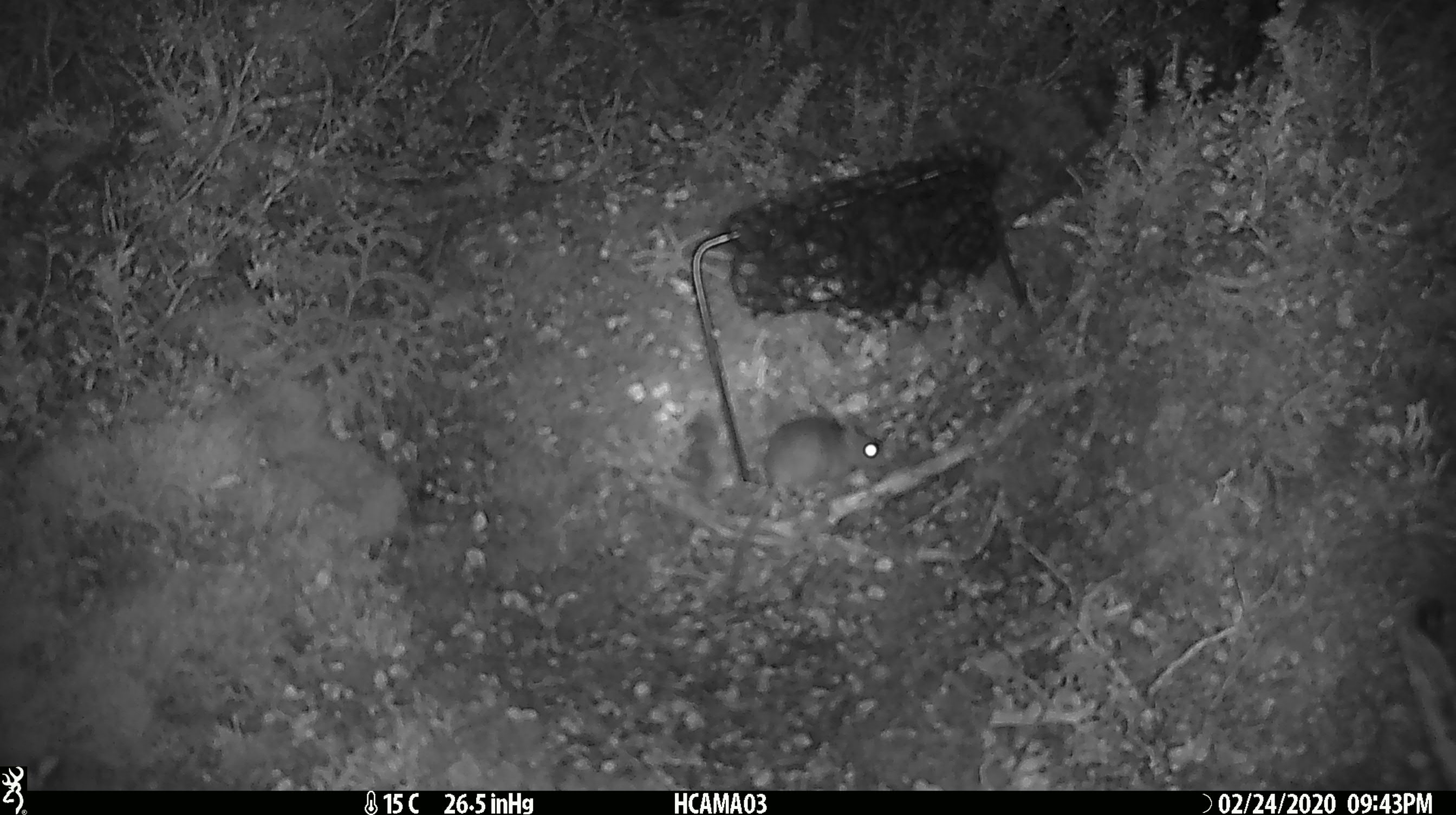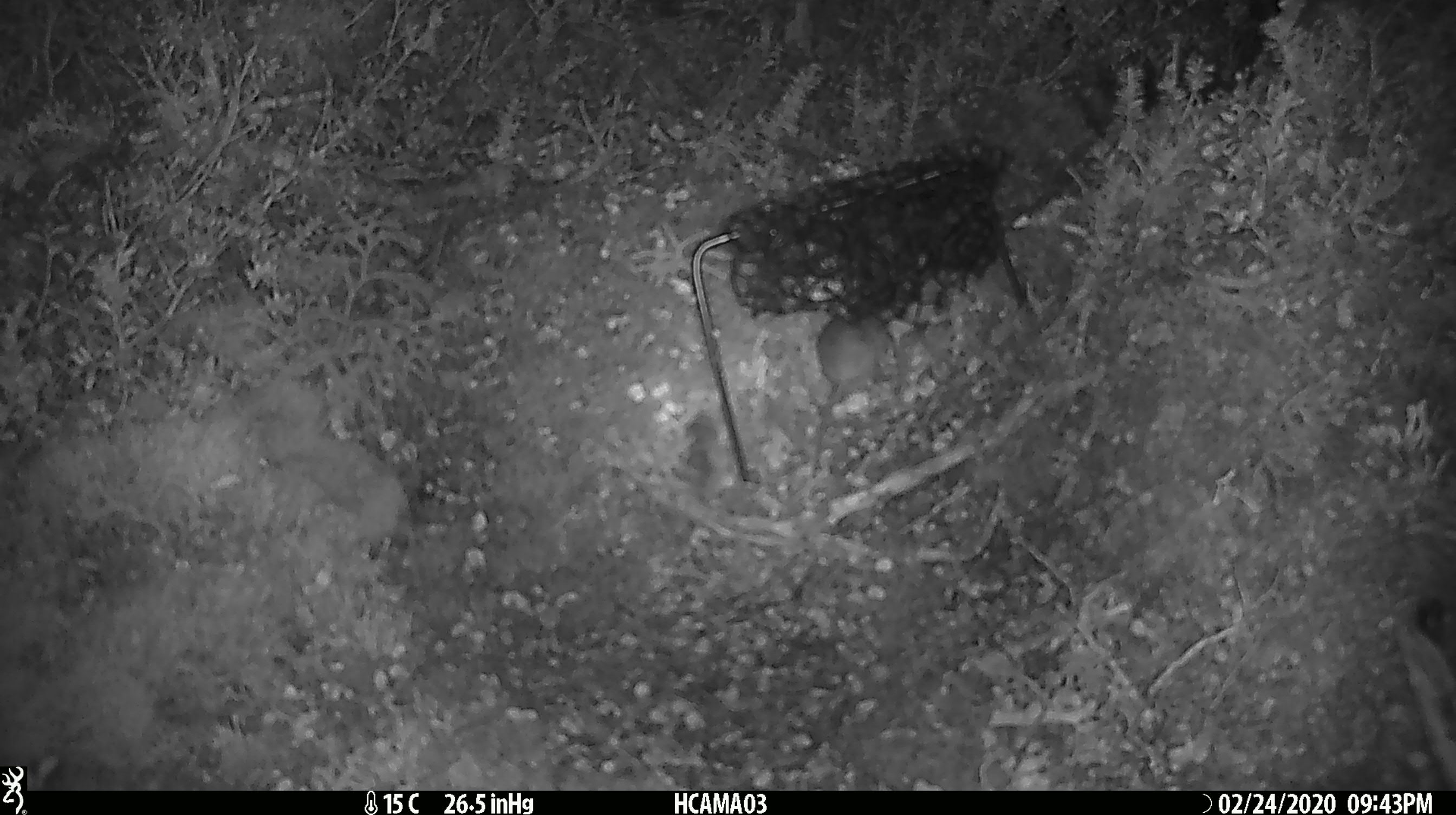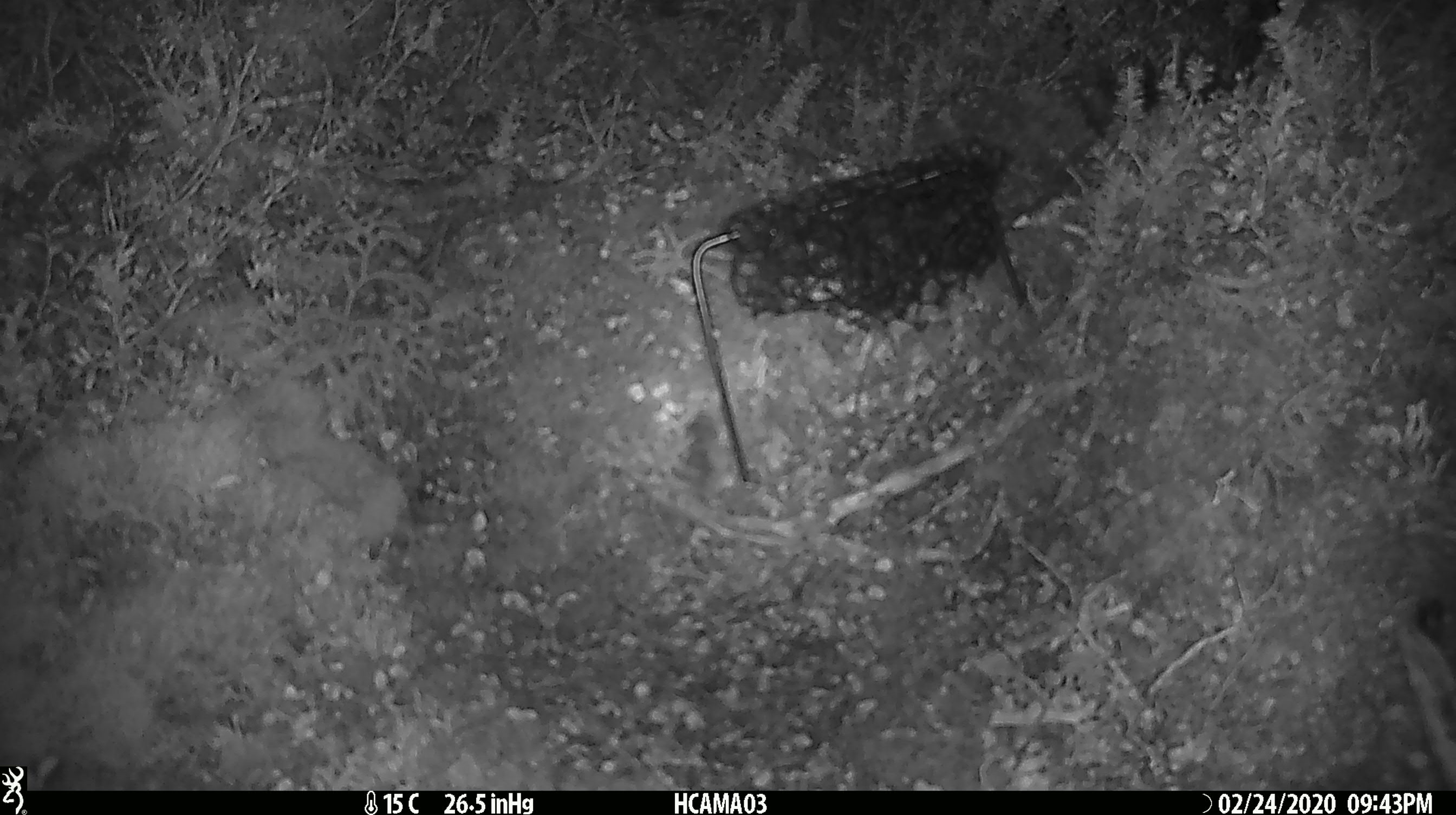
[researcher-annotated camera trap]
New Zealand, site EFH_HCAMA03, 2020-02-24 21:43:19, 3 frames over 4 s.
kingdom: Animalia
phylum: Chordata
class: Mammalia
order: Rodentia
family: Muridae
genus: Mus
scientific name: Mus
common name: mouse